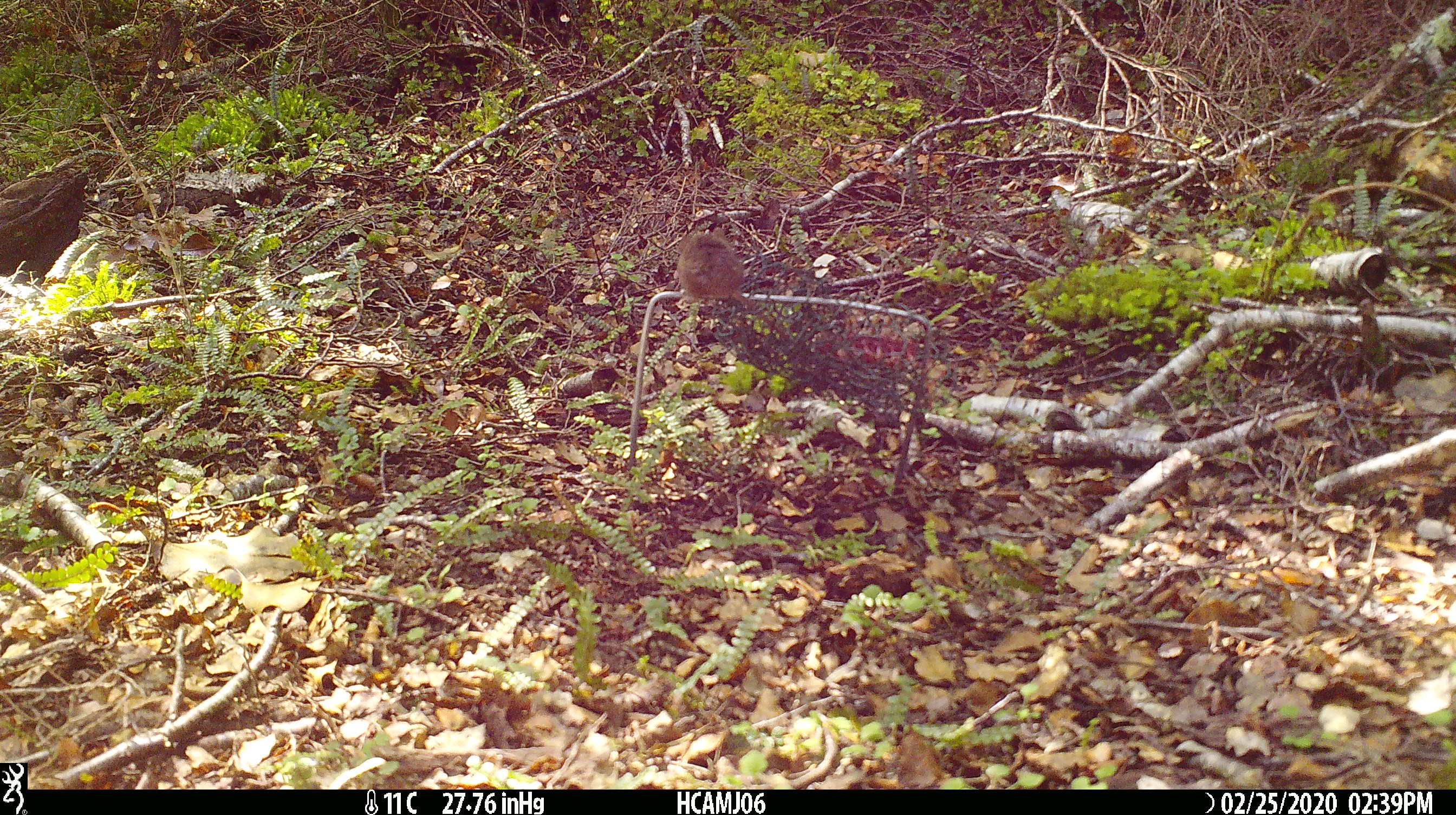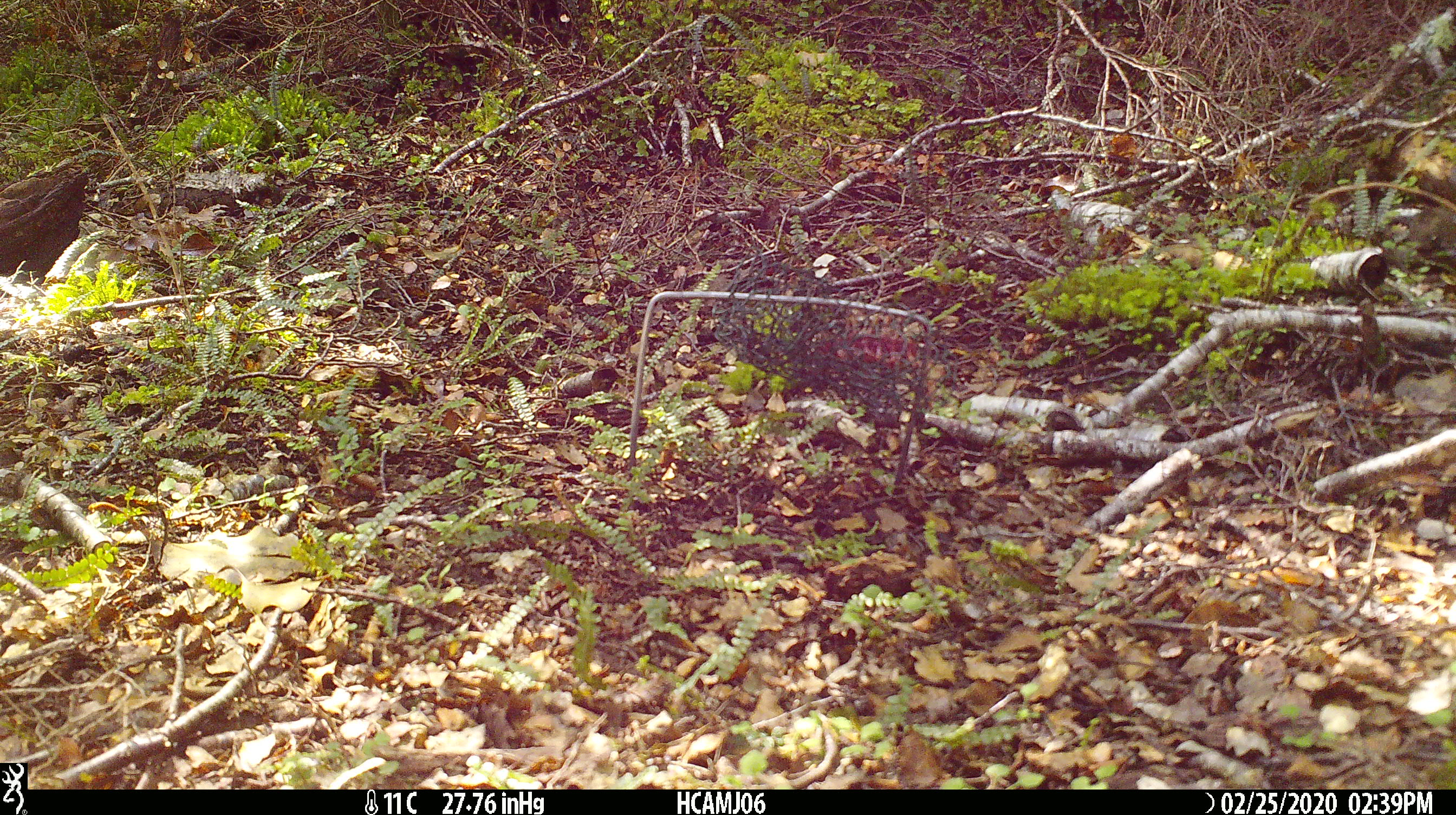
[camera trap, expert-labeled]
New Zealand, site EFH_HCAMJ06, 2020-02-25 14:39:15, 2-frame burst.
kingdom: Animalia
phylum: Chordata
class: Mammalia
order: Rodentia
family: Muridae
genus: Mus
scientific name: Mus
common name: mouse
Mouse (Mus).